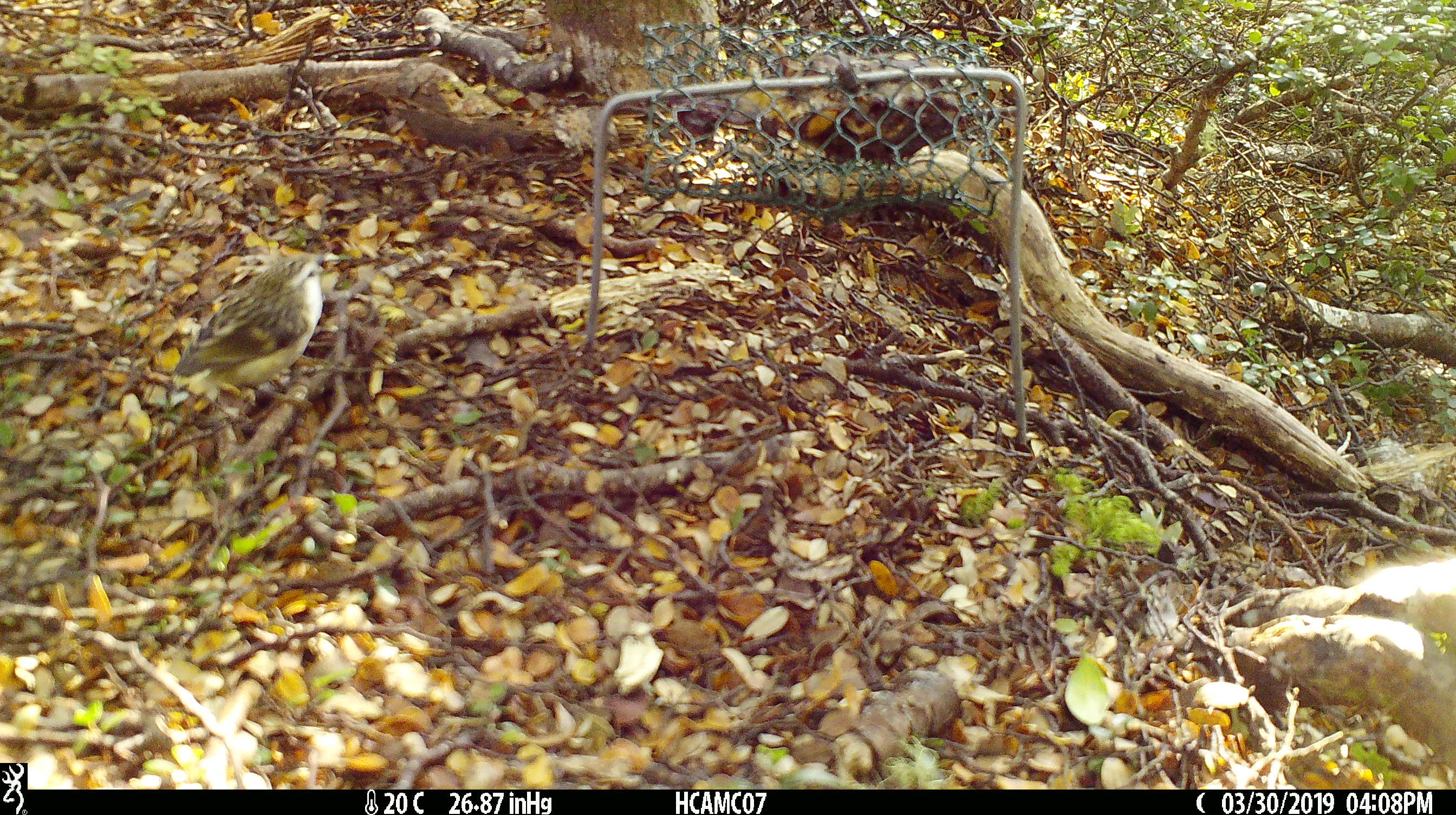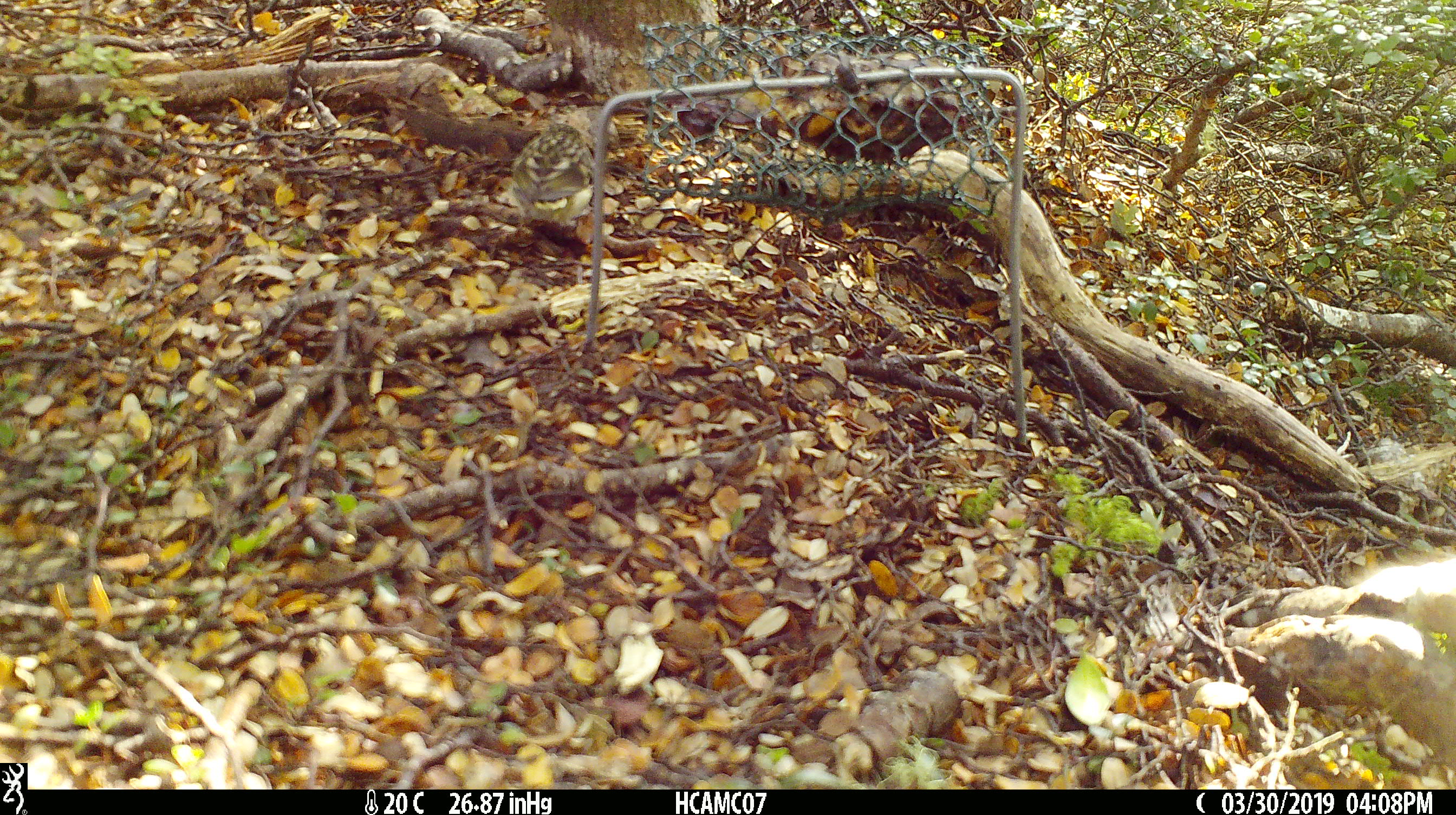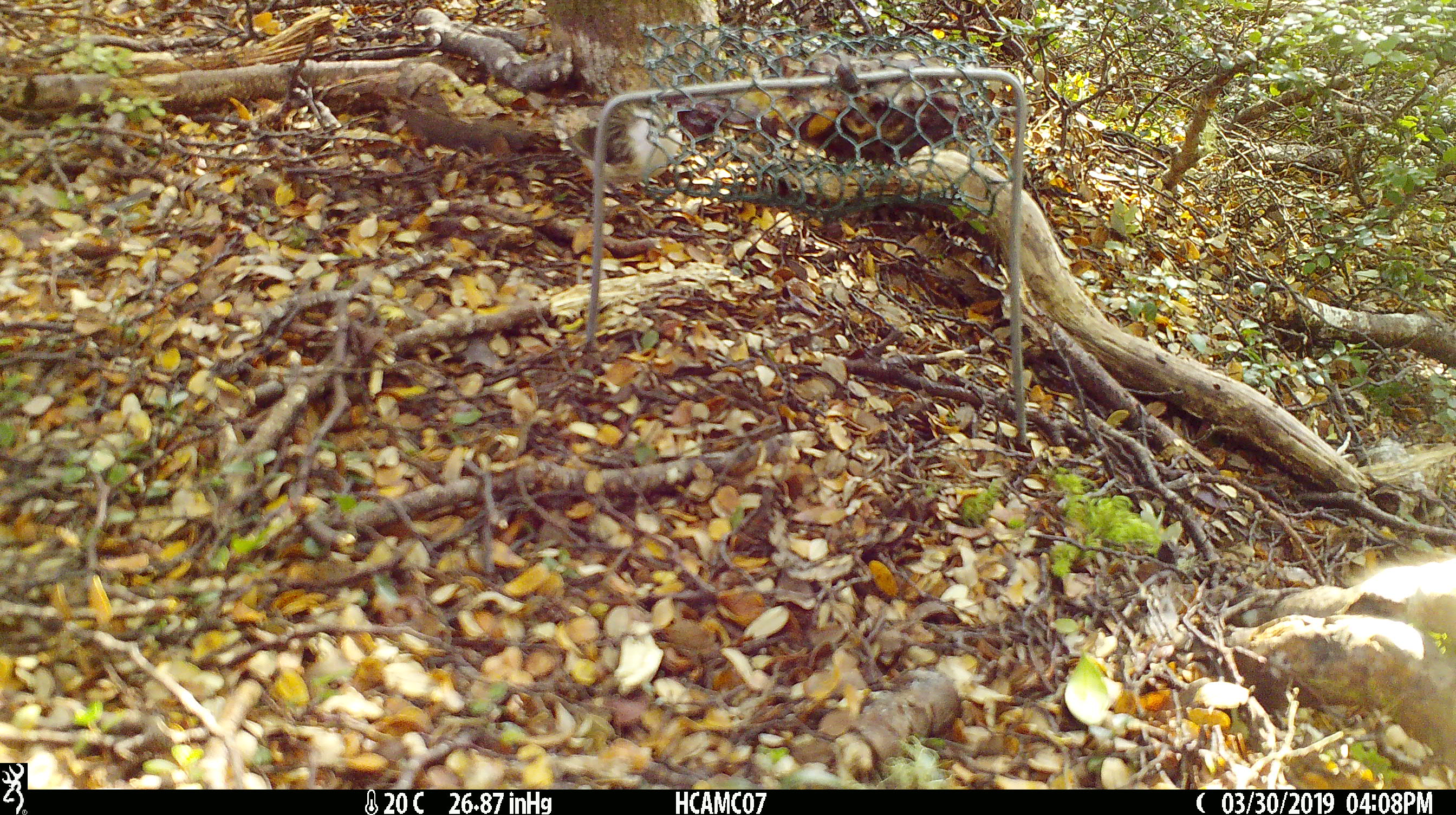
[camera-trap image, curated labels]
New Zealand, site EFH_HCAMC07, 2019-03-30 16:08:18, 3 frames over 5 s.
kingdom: Animalia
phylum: Chordata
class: Aves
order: Passeriformes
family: Acanthisittidae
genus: Acanthisitta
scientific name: Acanthisitta chloris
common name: rifleman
Rifleman (Acanthisitta chloris).